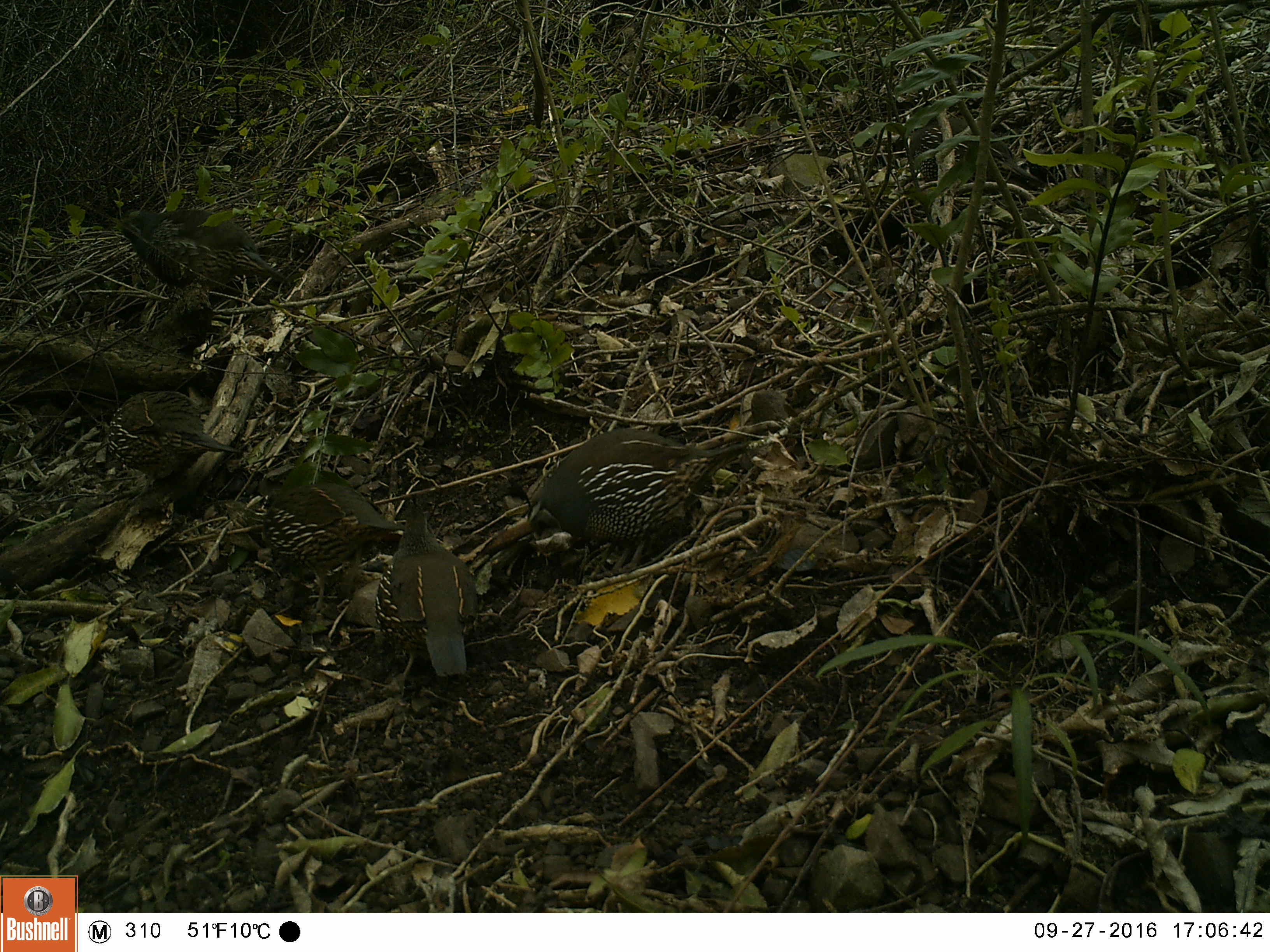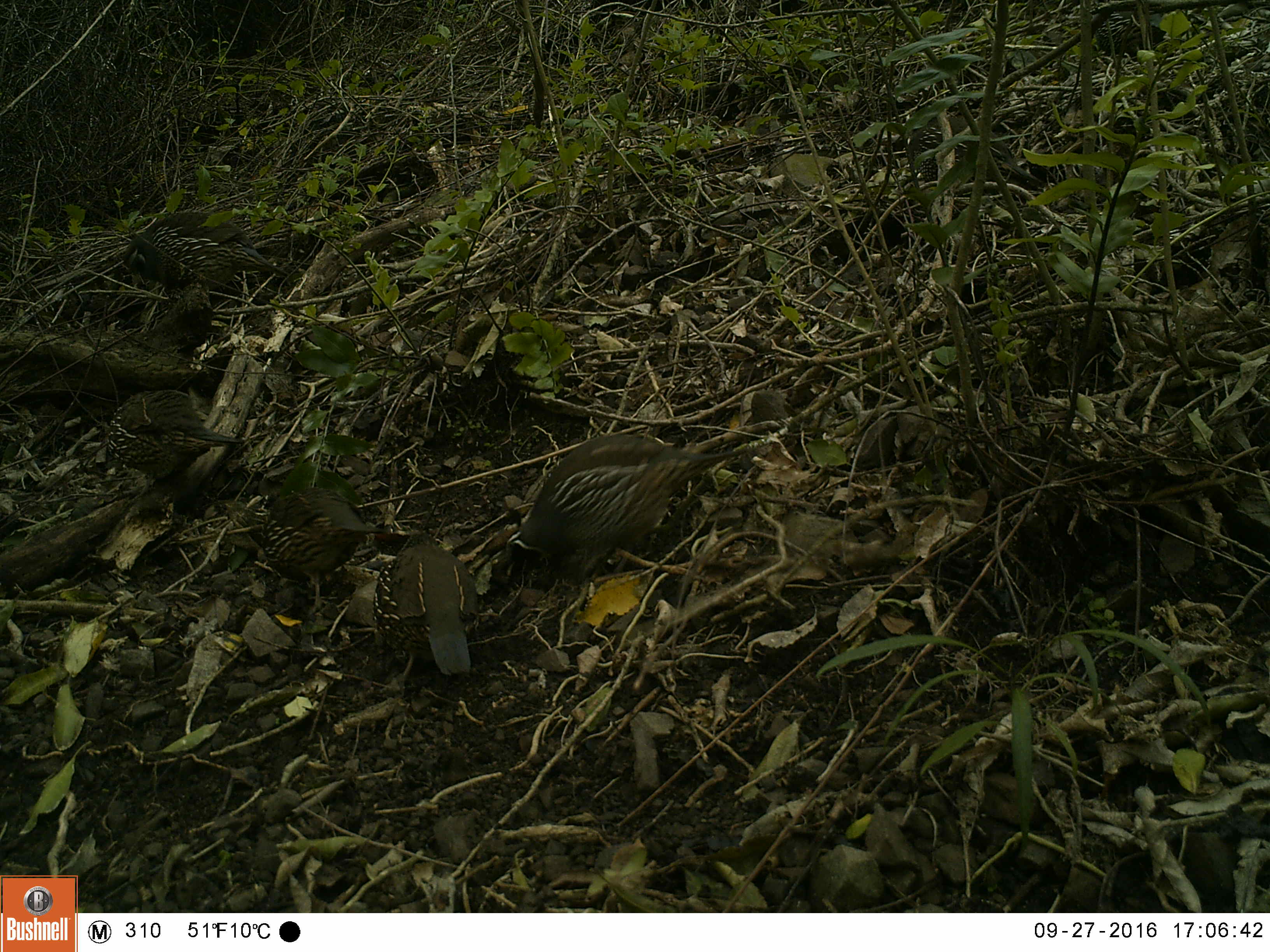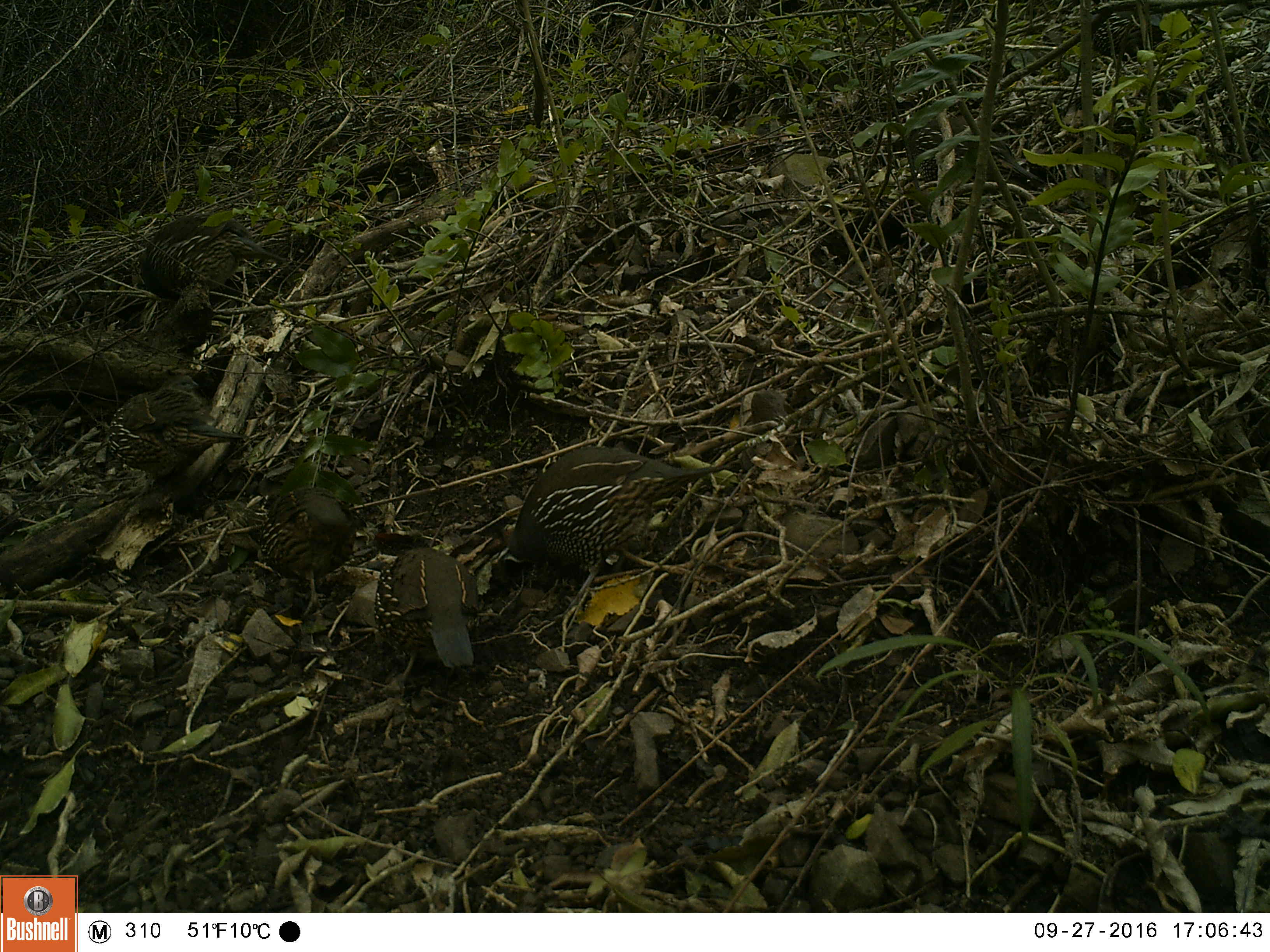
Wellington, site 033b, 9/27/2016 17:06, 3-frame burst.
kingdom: Animalia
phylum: Chordata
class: Aves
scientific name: Aves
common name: bird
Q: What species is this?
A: Bird (Aves).